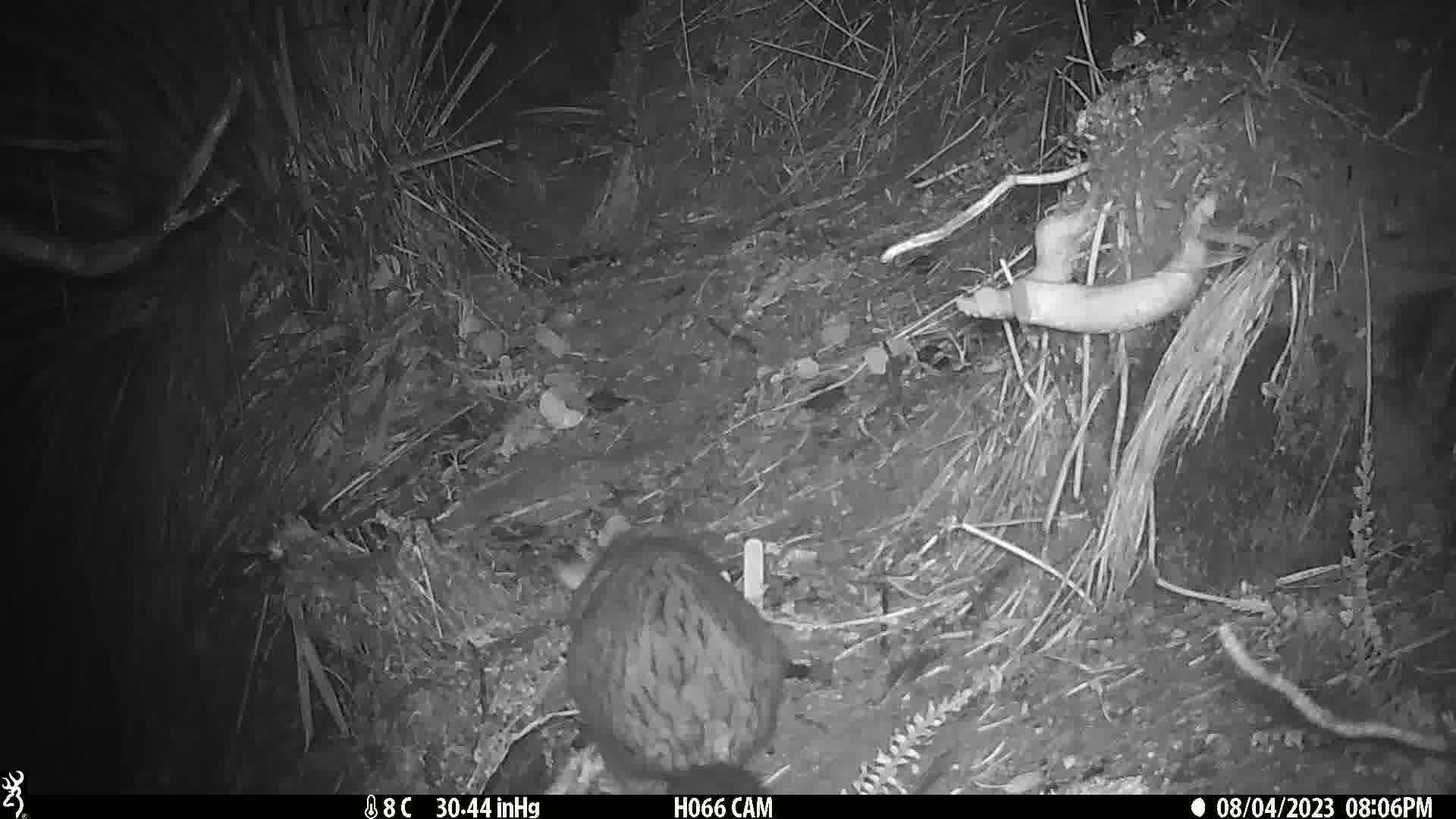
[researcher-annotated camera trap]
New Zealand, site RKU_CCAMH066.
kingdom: Animalia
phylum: Chordata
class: Mammalia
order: Diprotodontia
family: Phalangeridae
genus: Trichosurus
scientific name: Trichosurus vulpecula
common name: common brushtail possum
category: possum